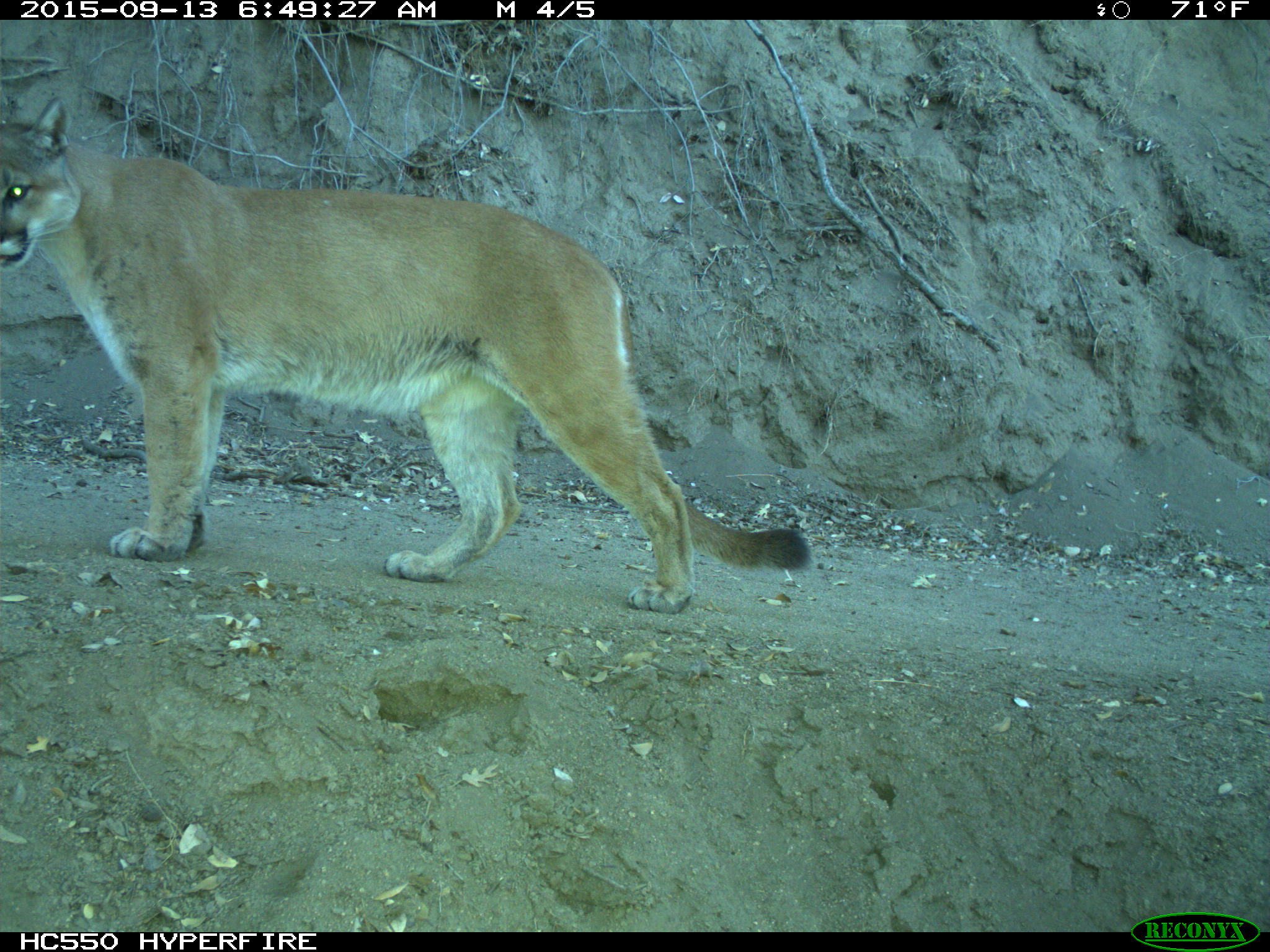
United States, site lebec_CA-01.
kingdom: Animalia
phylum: Chordata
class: Mammalia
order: Carnivora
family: Felidae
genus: Puma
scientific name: Puma concolor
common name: mountain lion